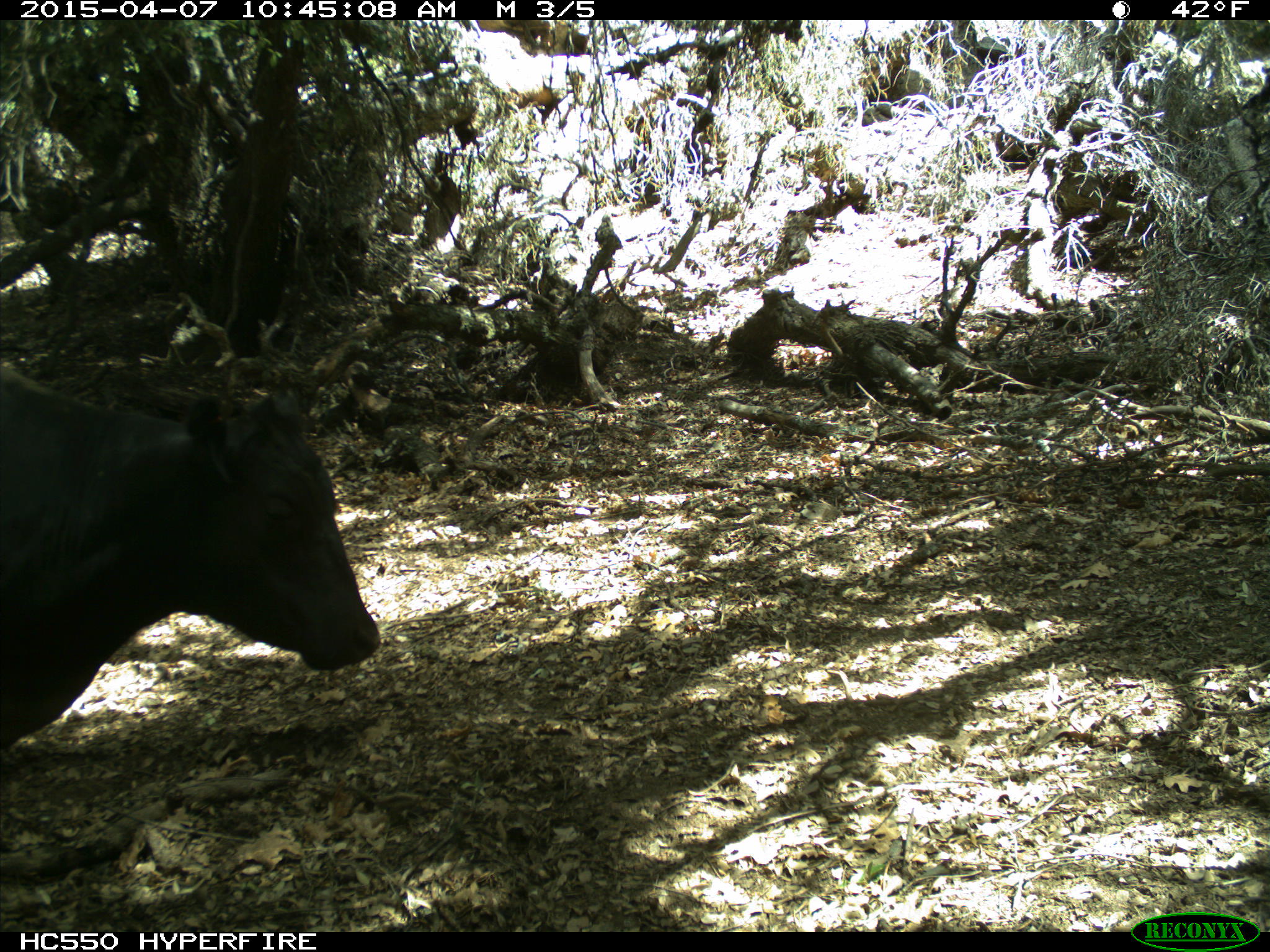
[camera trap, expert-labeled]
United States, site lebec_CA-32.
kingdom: Animalia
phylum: Chordata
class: Mammalia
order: Artiodactyla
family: Bovidae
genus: Bos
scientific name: Bos taurus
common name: domestic cow